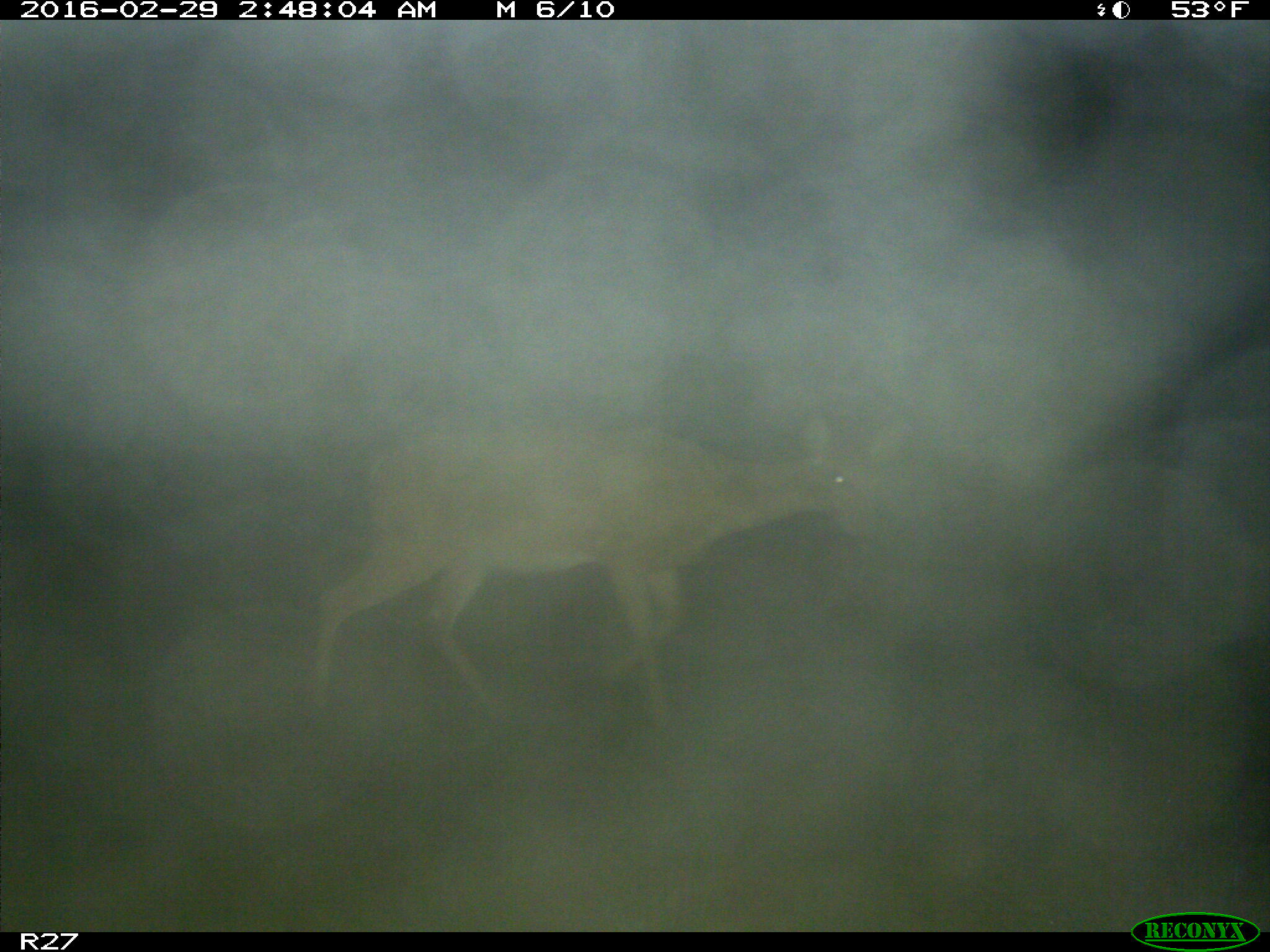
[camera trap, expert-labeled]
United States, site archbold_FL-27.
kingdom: Animalia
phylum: Chordata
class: Mammalia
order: Artiodactyla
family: Cervidae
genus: Odocoileus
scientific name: Odocoileus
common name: deer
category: unidentified deer